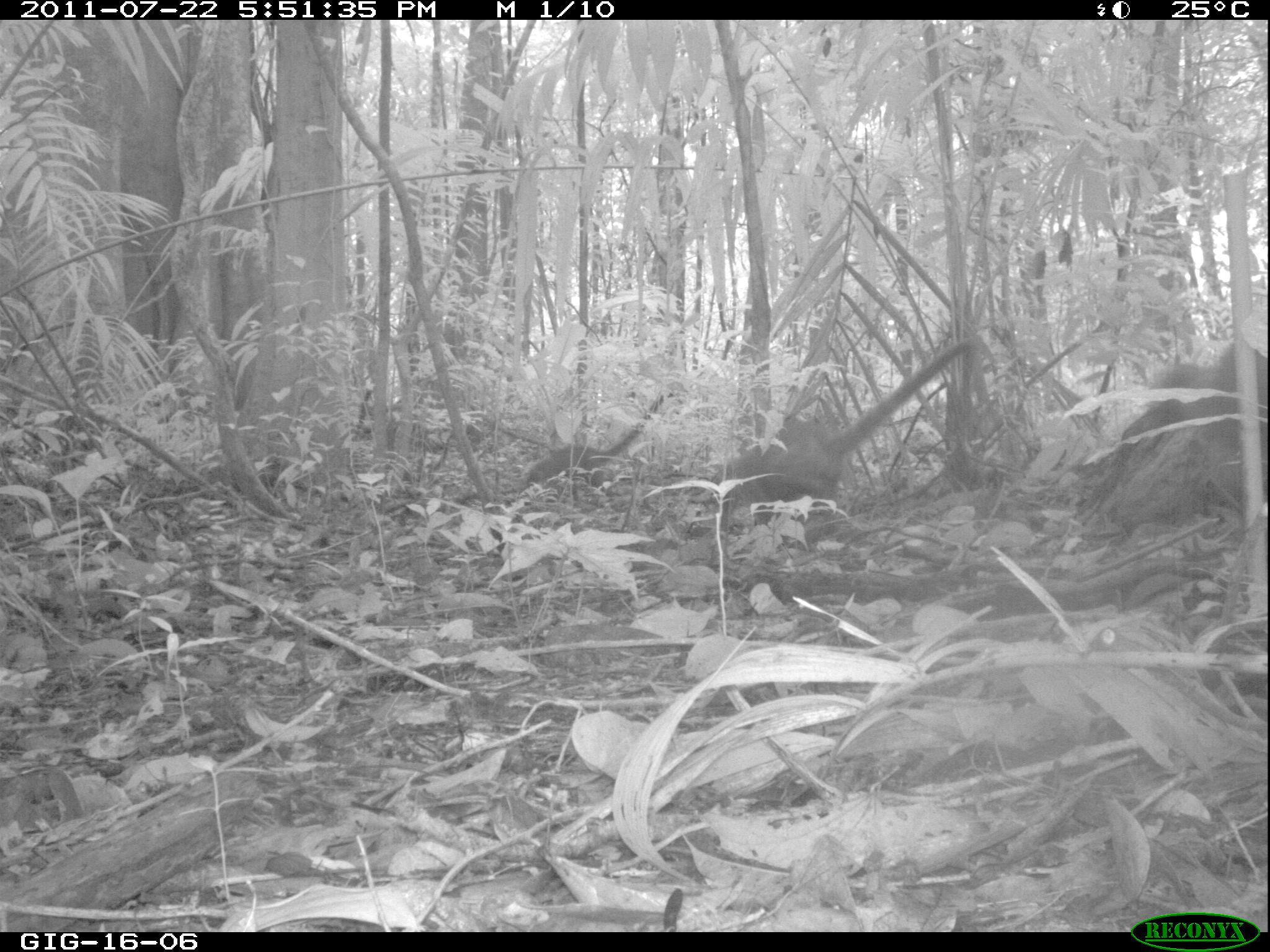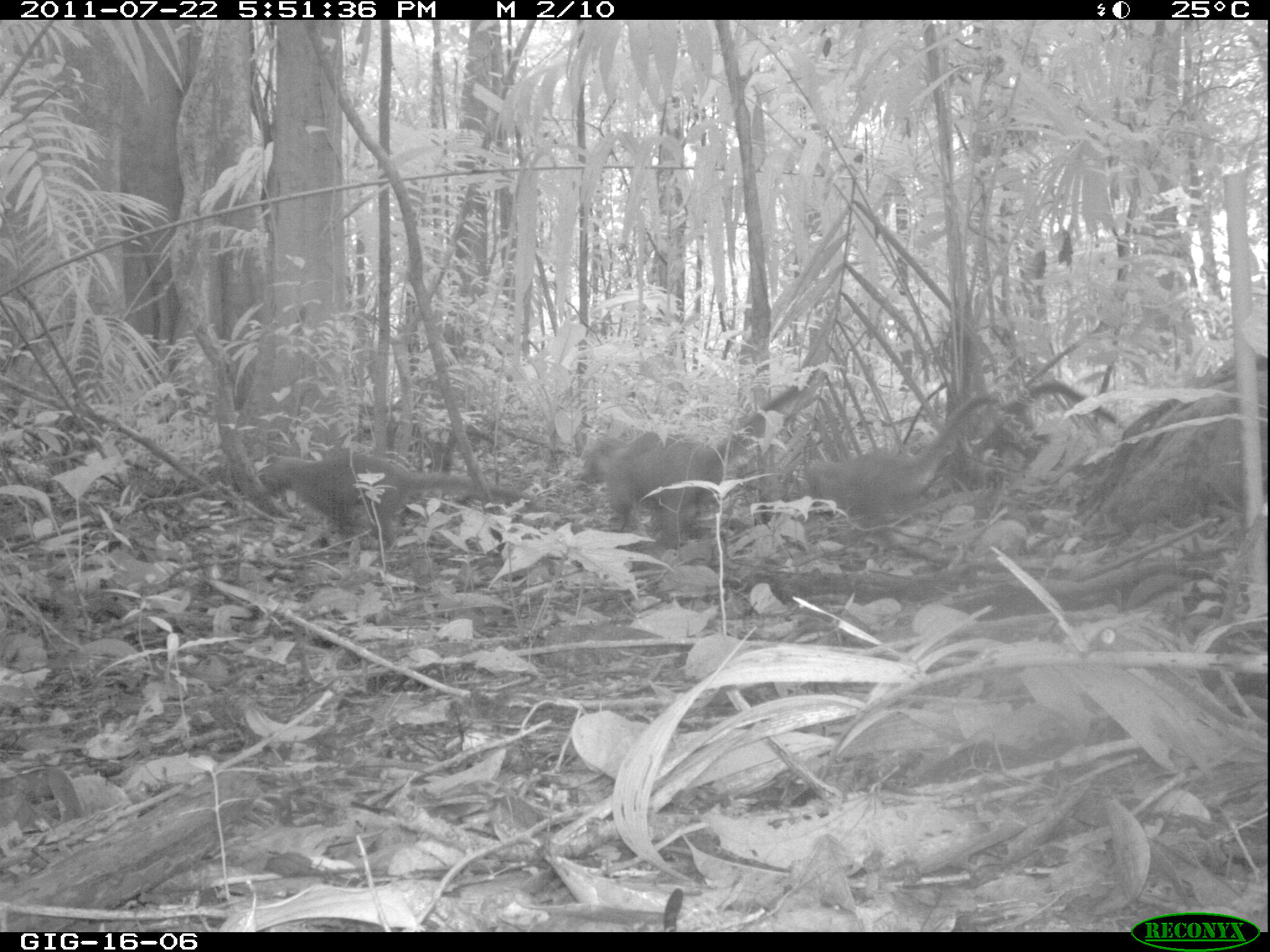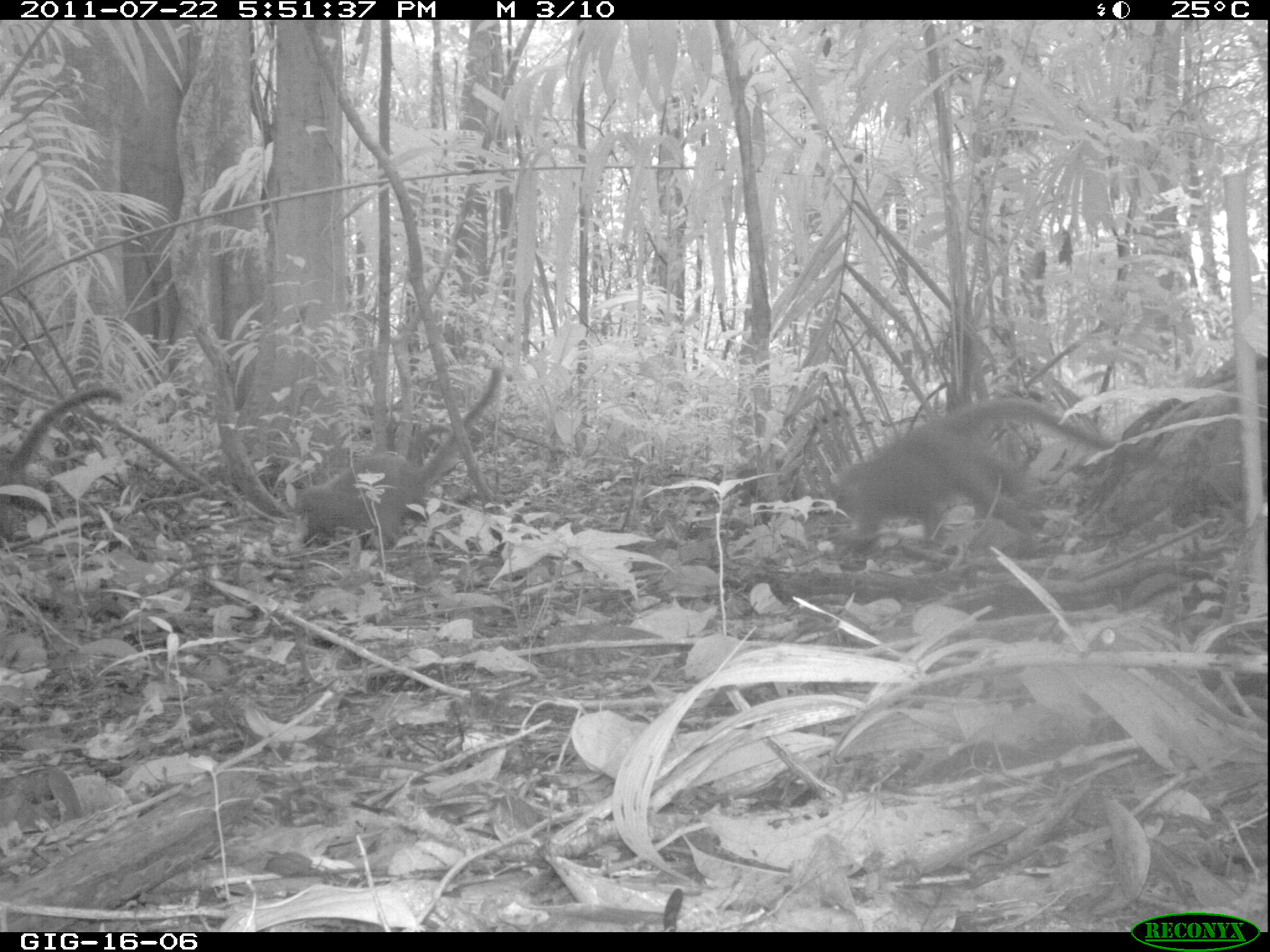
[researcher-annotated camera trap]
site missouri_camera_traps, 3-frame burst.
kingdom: Animalia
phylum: Chordata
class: Mammalia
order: Carnivora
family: Procyonidae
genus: Nasua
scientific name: Nasua narica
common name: white-nosed coati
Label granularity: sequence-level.